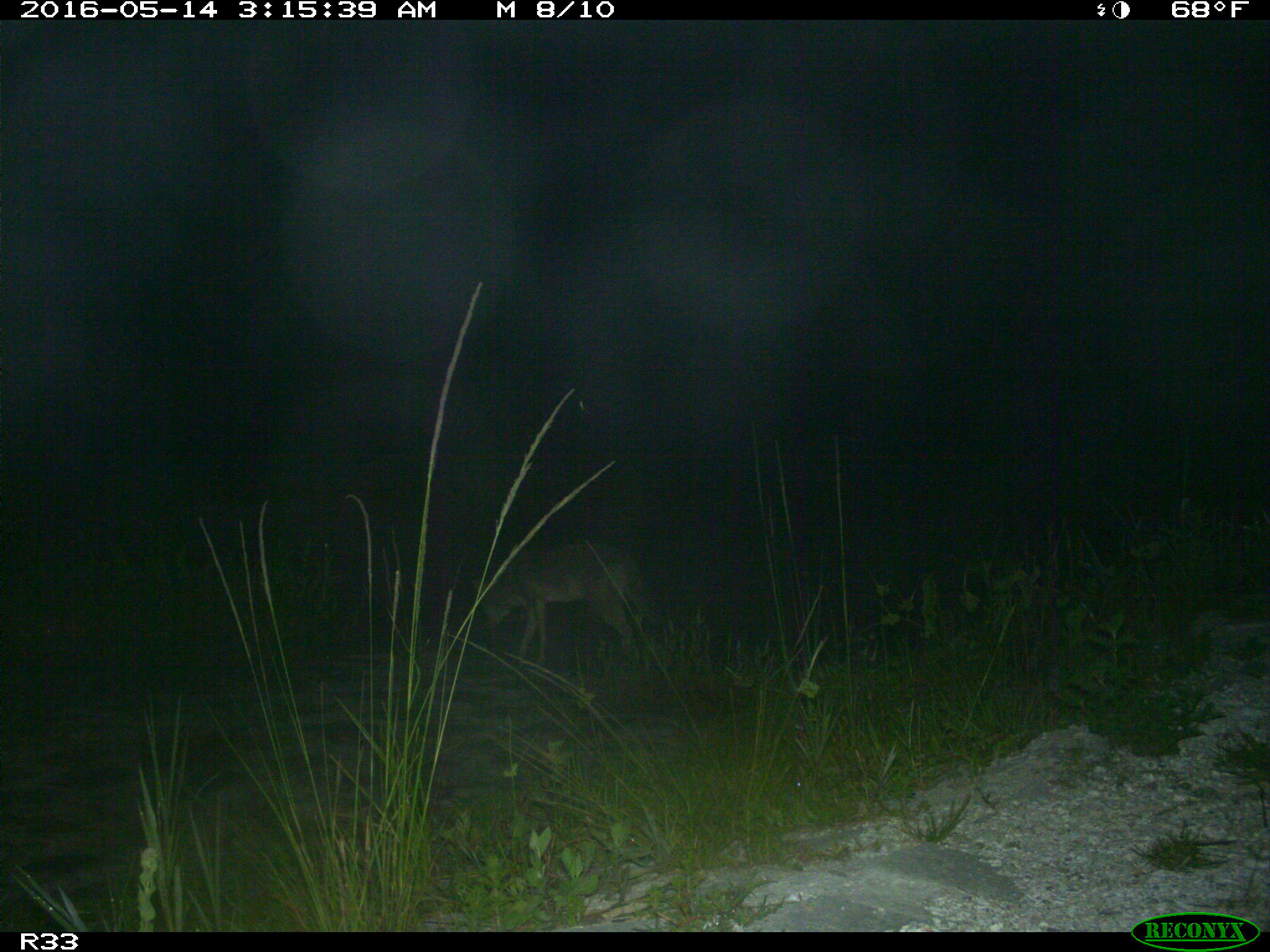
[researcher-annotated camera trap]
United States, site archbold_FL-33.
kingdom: Animalia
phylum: Chordata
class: Mammalia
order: Carnivora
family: Canidae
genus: Canis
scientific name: Canis latrans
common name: coyote